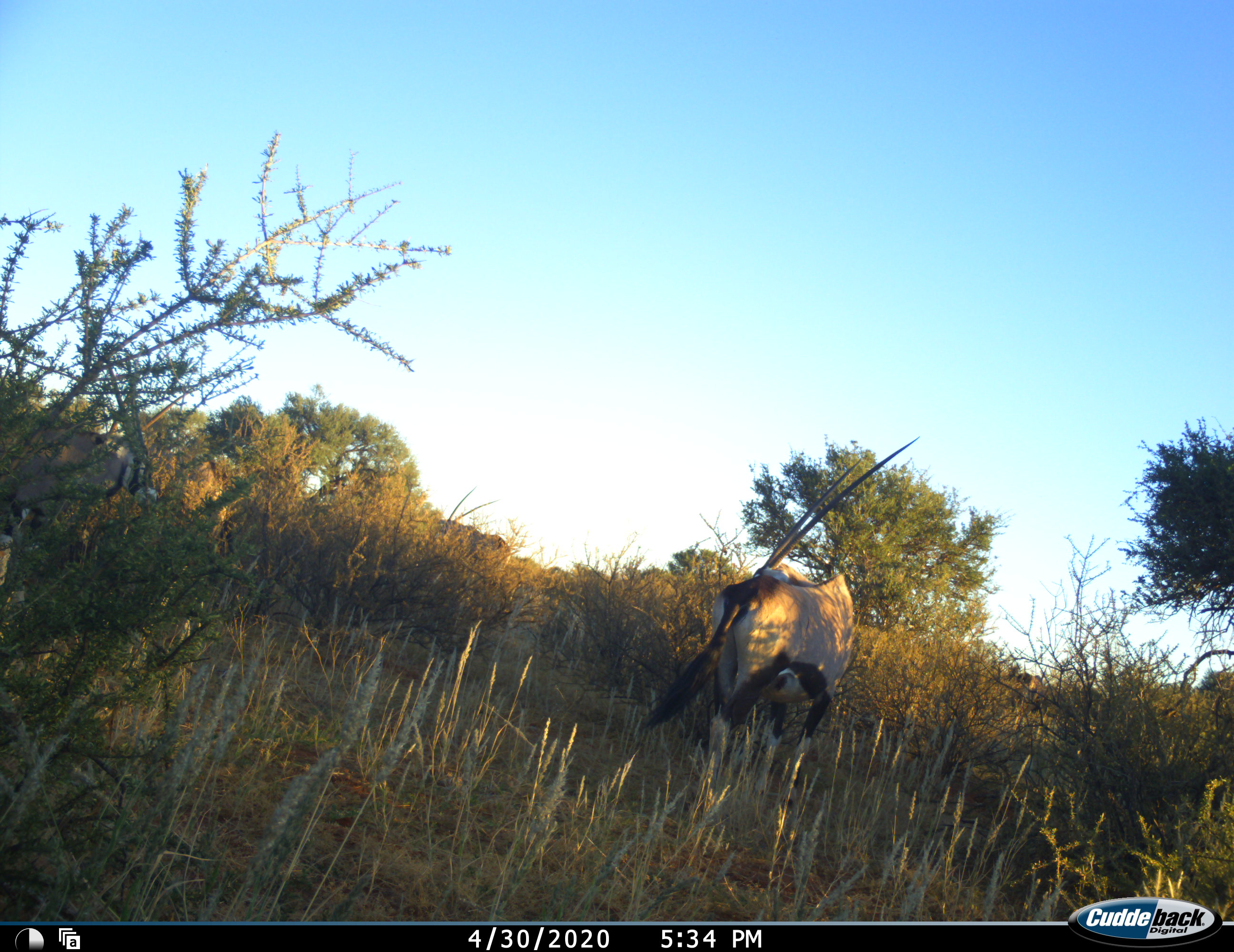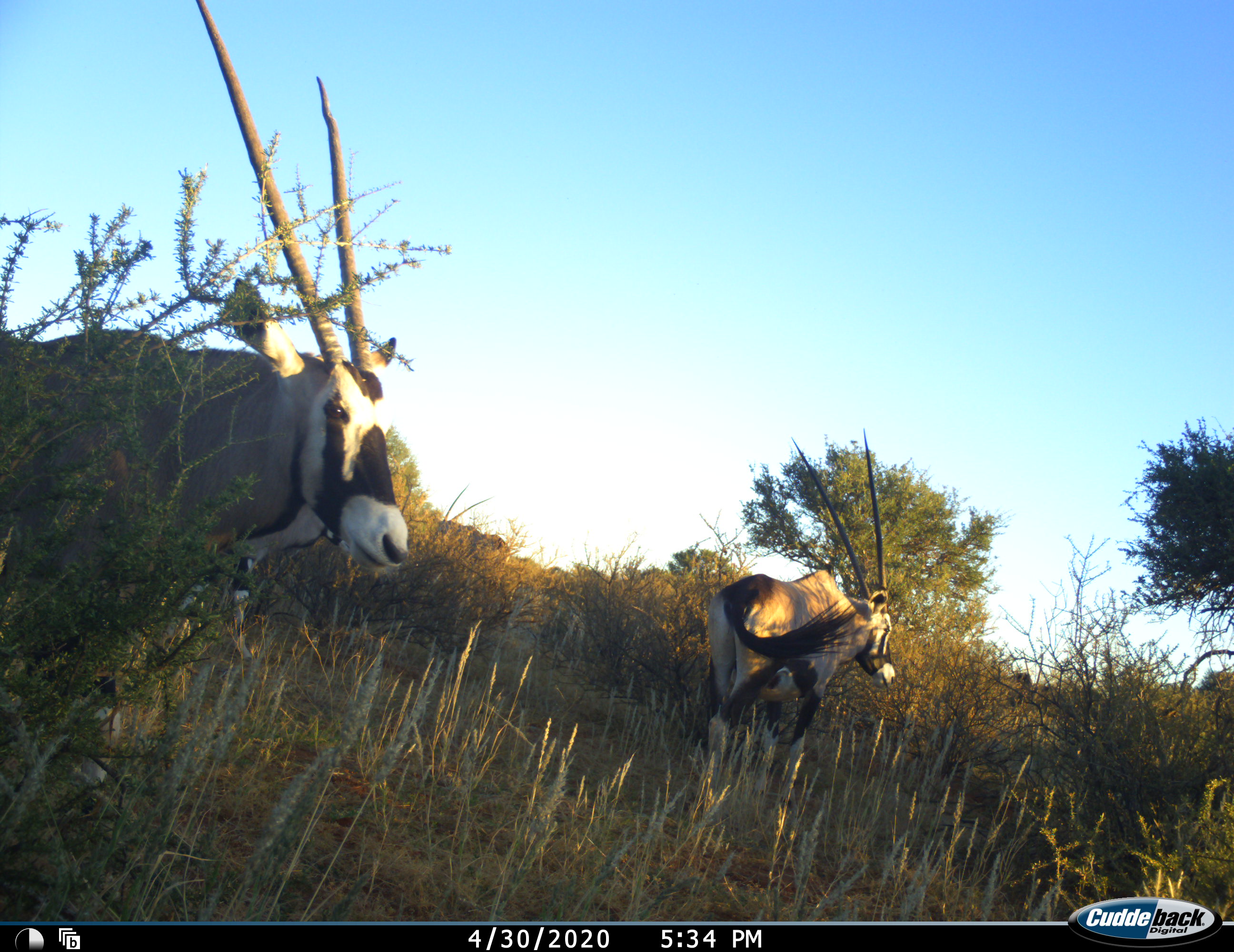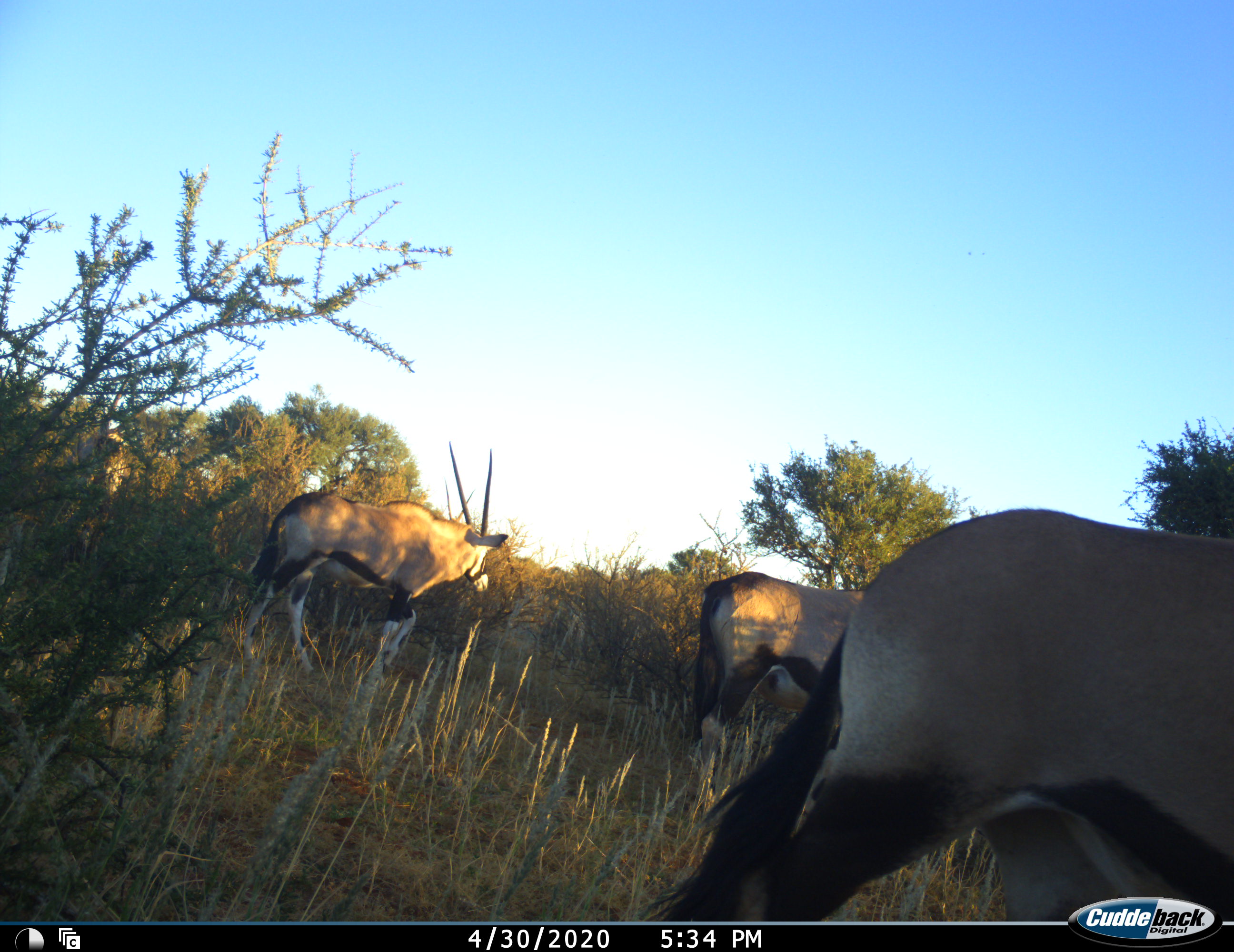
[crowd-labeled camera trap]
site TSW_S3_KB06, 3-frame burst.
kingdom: Animalia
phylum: Chordata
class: Mammalia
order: Artiodactyla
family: Bovidae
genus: Oryx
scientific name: Oryx gazella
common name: gemsbok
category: oryx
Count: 3.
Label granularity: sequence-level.